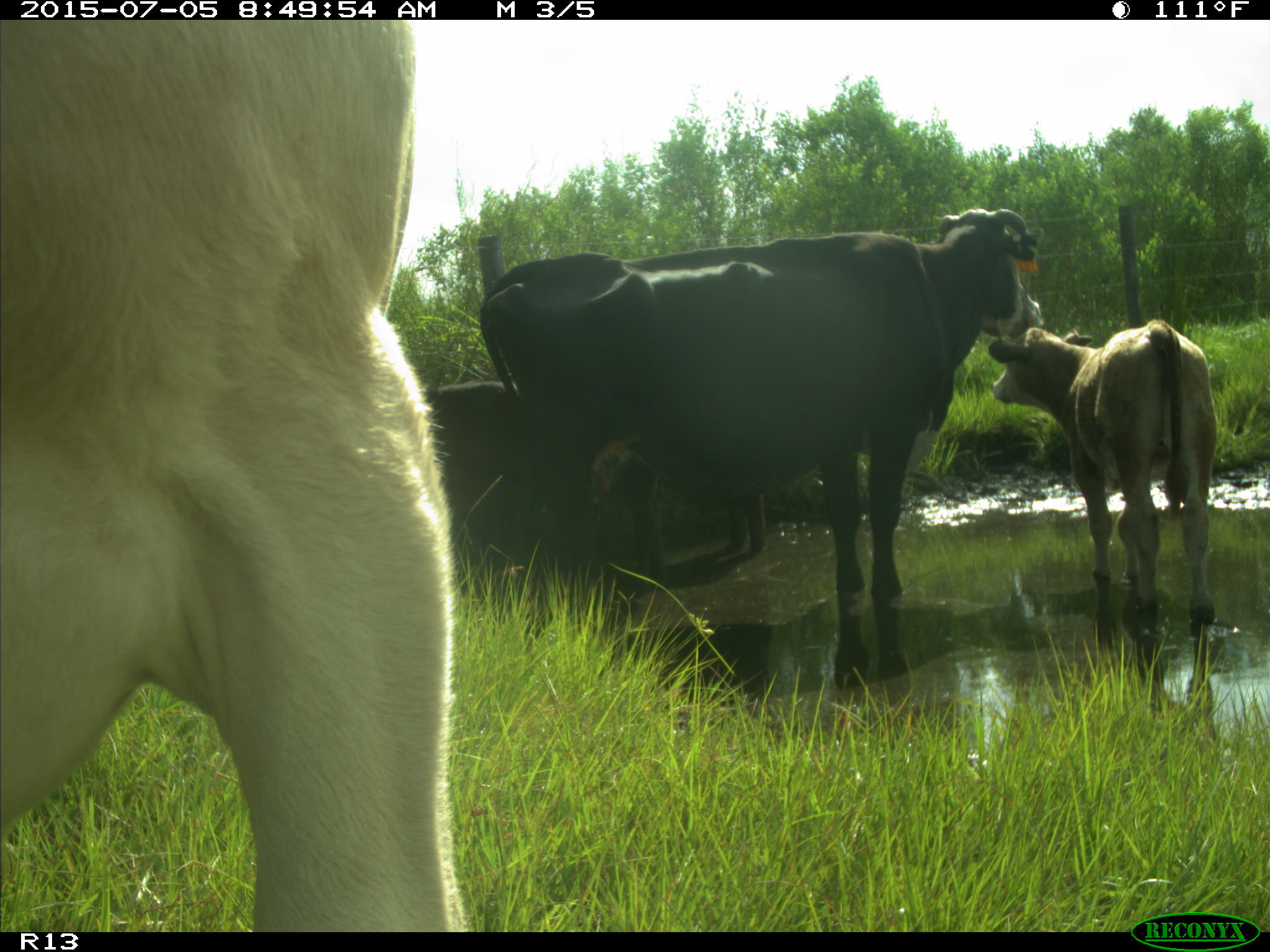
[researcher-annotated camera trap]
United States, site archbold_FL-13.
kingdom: Animalia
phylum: Chordata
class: Mammalia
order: Artiodactyla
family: Bovidae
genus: Bos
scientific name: Bos taurus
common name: domestic cow